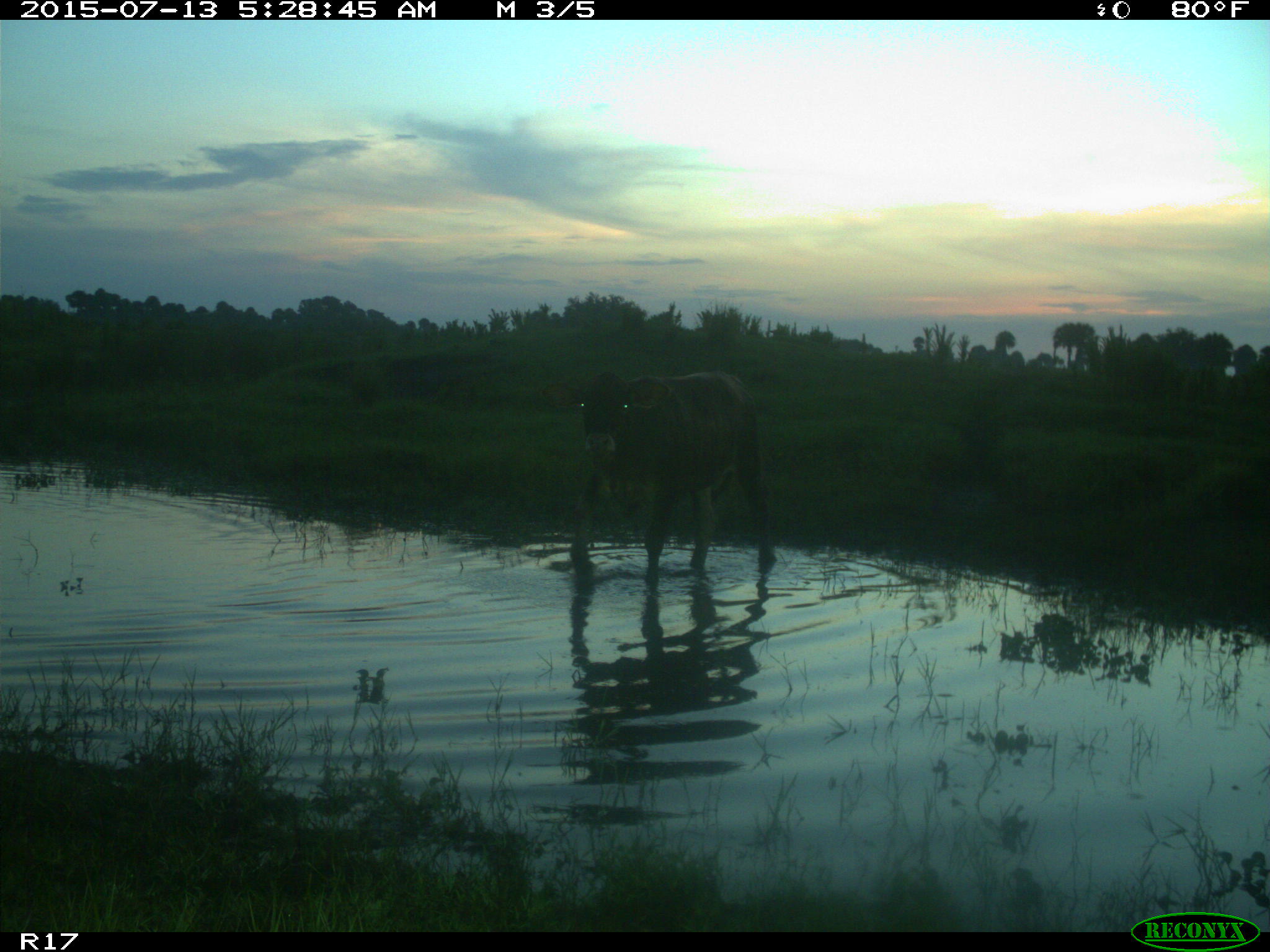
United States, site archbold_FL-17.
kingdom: Animalia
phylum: Chordata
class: Mammalia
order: Artiodactyla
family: Bovidae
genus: Bos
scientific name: Bos taurus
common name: domestic cow